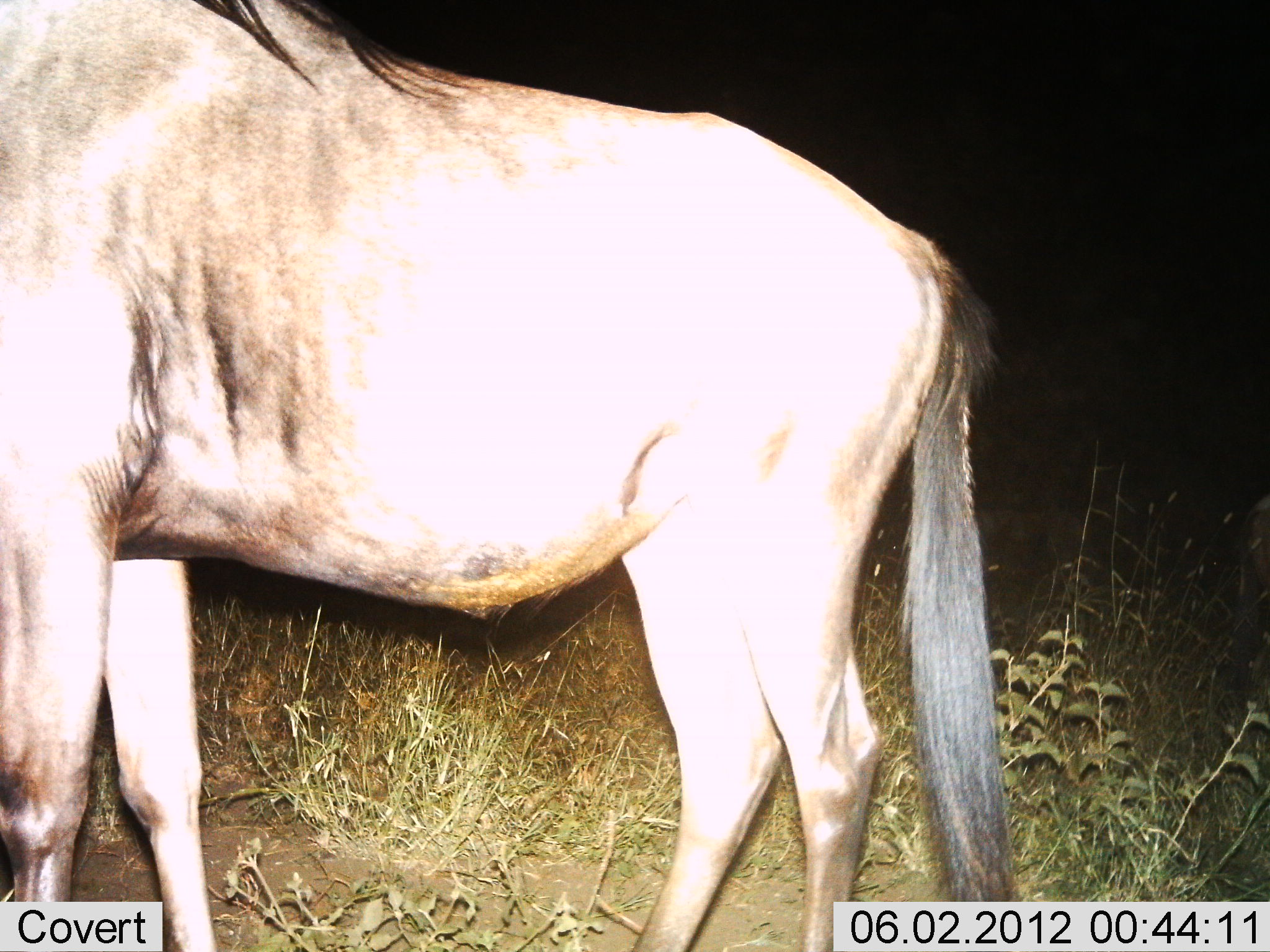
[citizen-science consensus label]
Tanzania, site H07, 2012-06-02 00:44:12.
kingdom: Animalia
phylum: Chordata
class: Mammalia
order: Artiodactyla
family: Bovidae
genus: Connochaetes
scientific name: Connochaetes taurinus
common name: blue wildebeest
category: wildebeest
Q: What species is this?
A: Wildebeest (blue wildebeest) (Connochaetes taurinus).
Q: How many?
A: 1.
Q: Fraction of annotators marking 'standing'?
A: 100%.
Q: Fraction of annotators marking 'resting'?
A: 0%.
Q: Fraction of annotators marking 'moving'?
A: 0%.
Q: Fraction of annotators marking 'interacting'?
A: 0%.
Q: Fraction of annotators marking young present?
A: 0%.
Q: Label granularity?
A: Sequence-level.